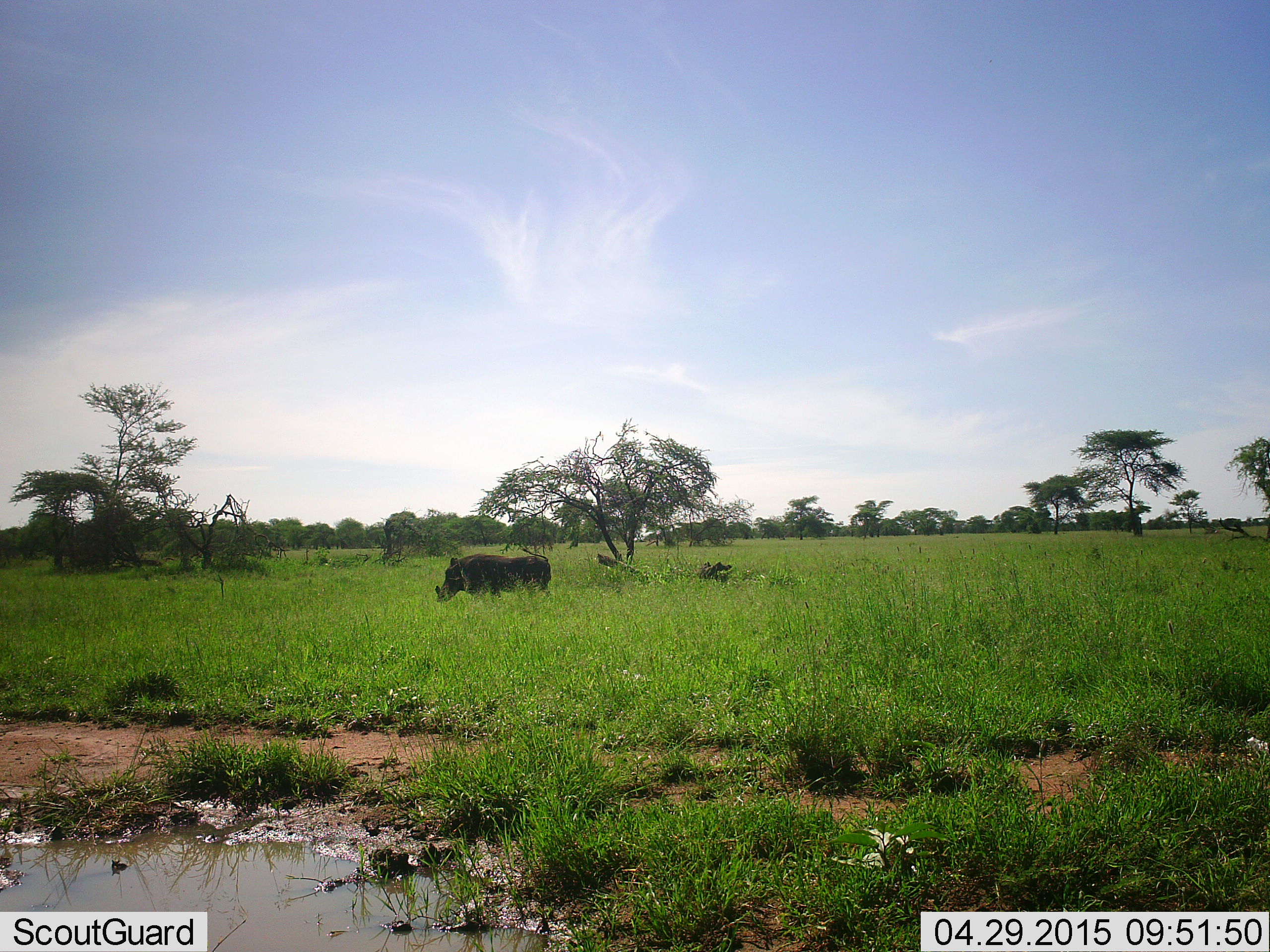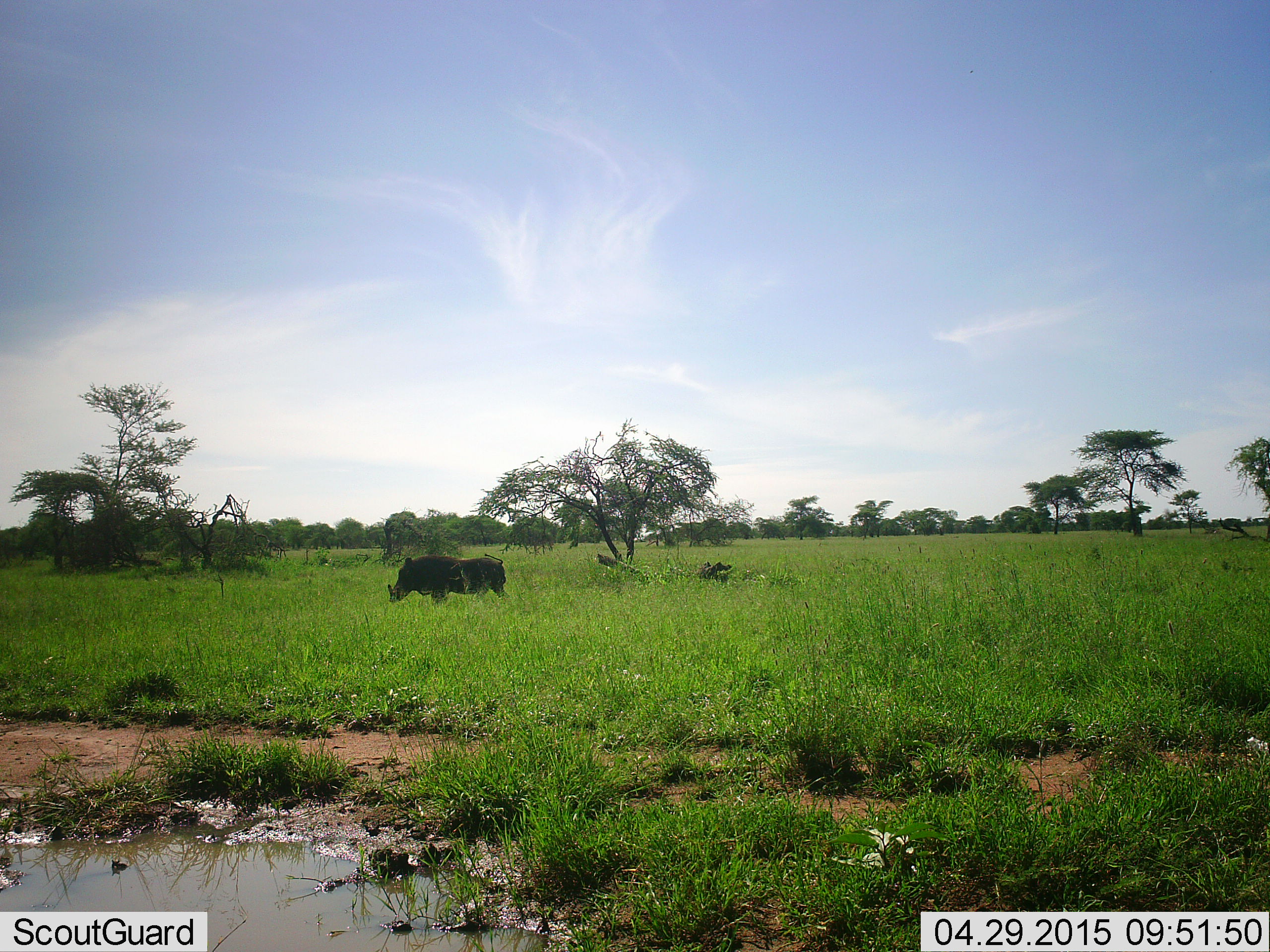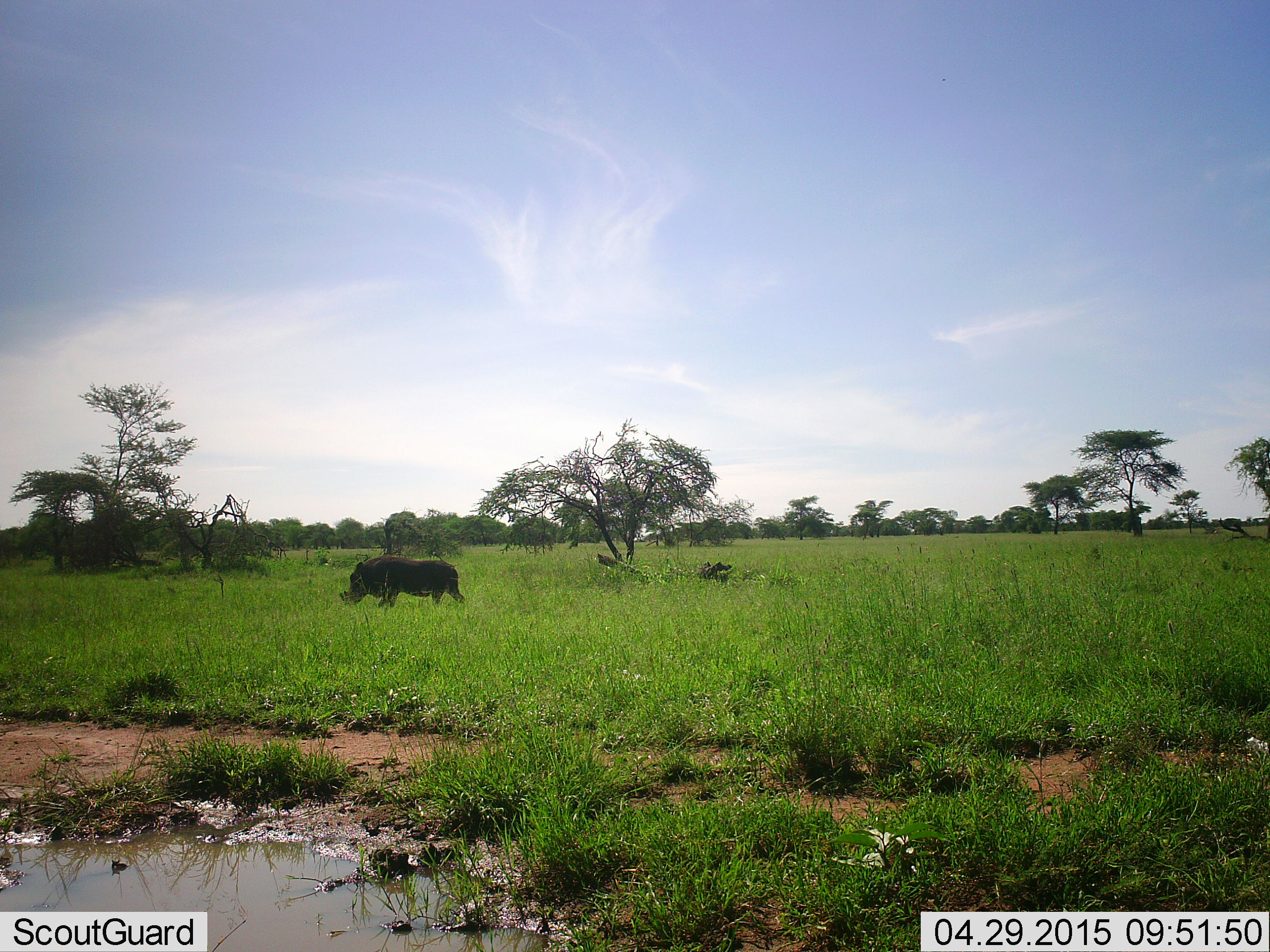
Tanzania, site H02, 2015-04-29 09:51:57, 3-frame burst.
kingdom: Animalia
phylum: Chordata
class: Mammalia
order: Artiodactyla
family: Suidae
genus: Phacochoerus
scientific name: Phacochoerus africanus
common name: warthog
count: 1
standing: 0%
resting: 0%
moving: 100%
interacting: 0%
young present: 0%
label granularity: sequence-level